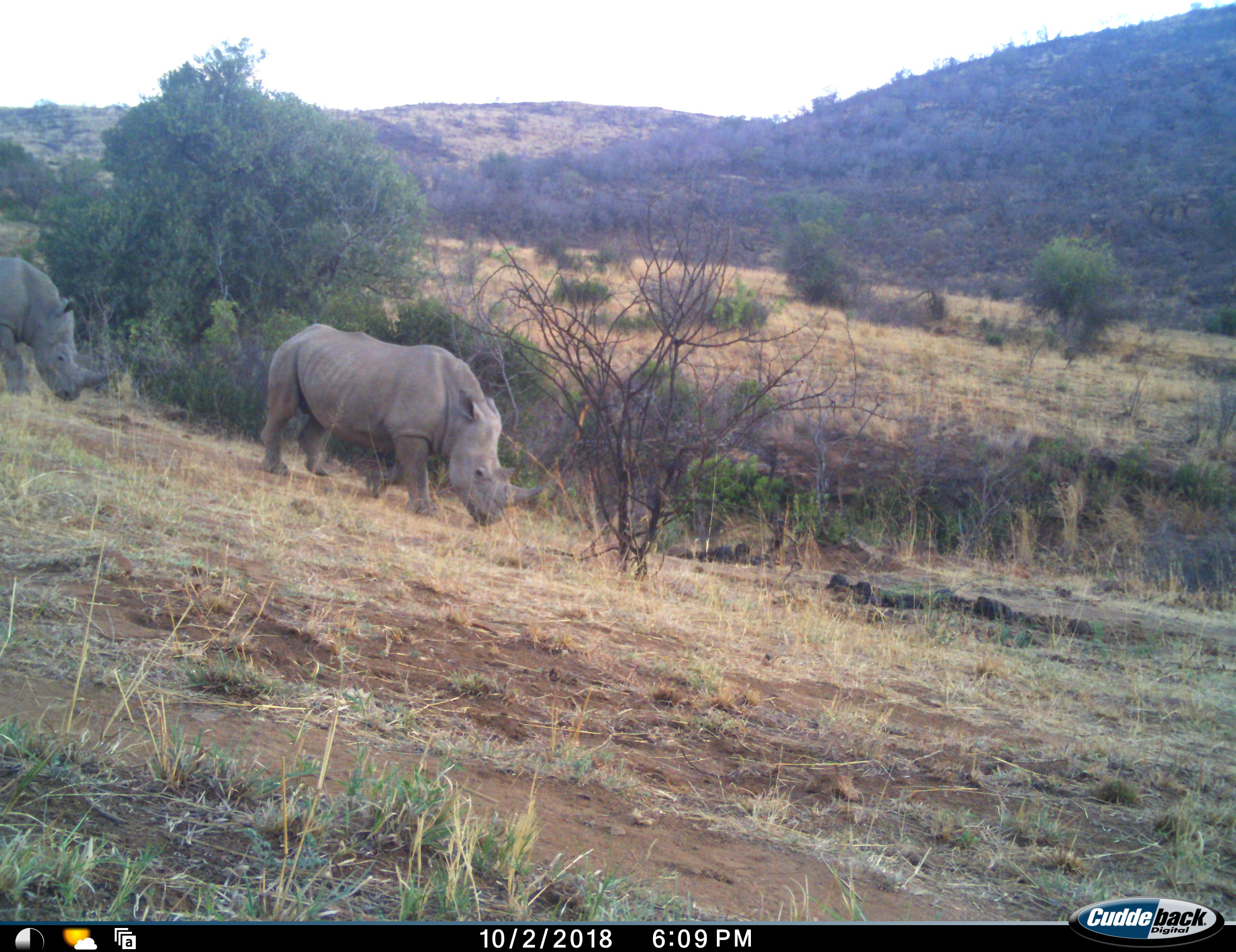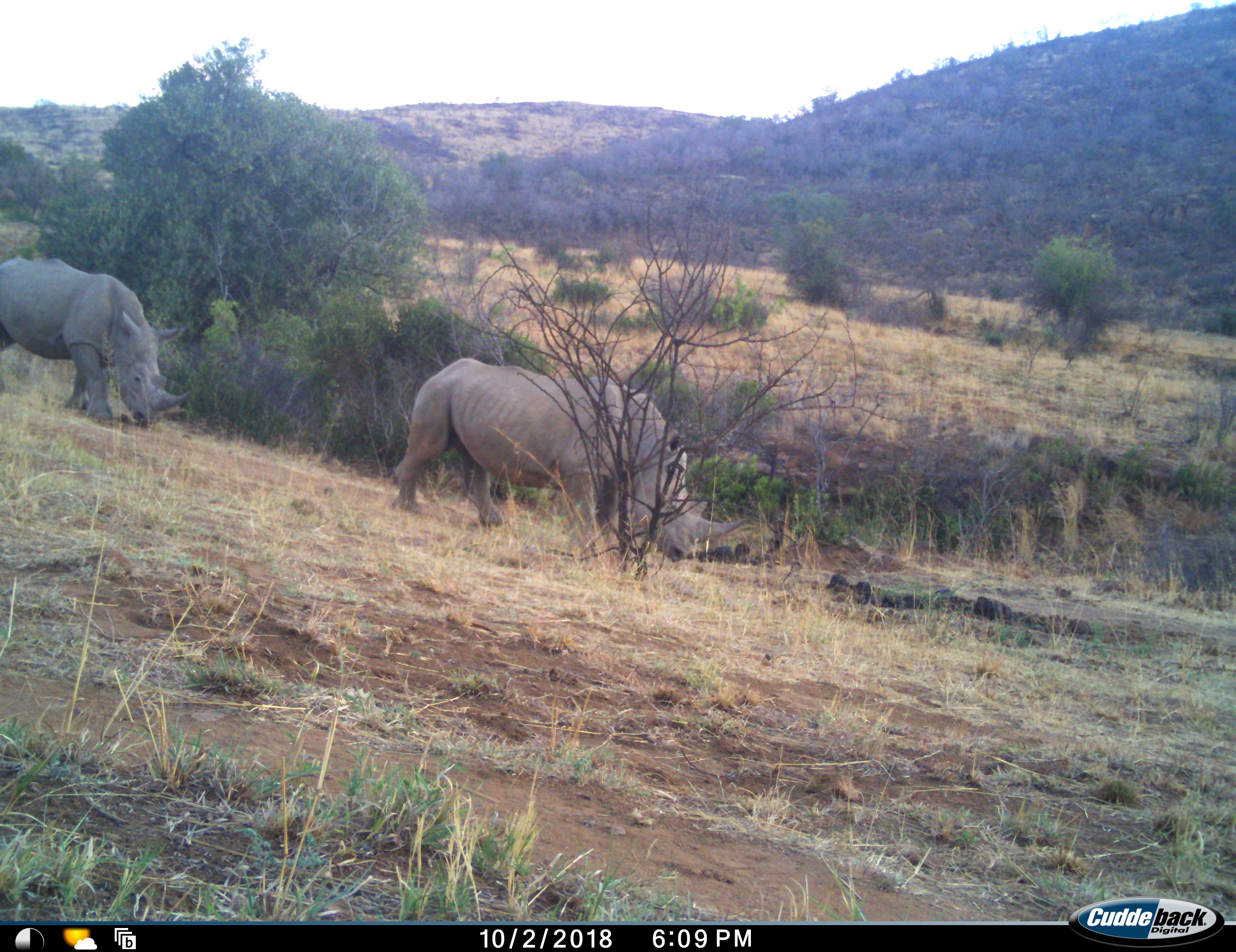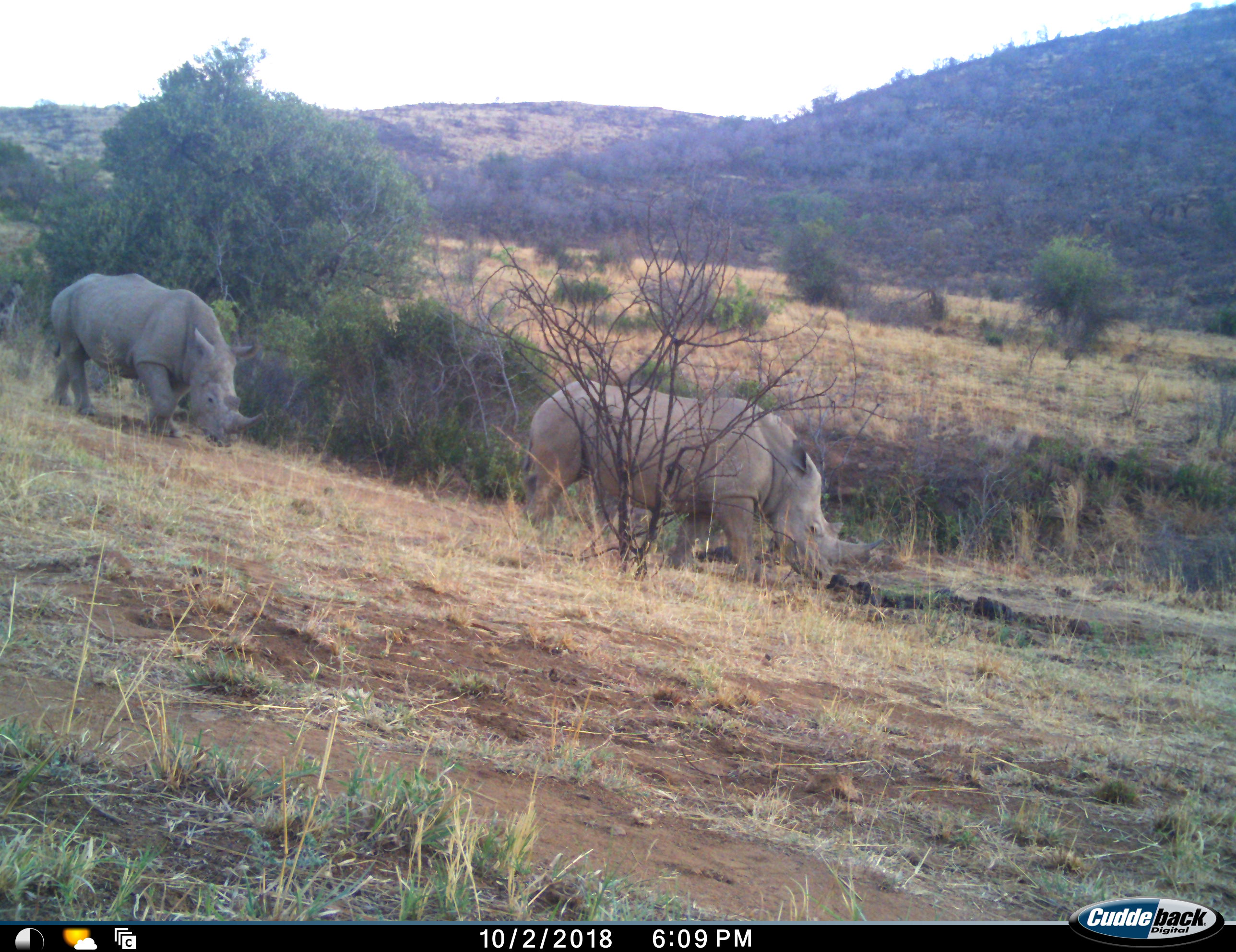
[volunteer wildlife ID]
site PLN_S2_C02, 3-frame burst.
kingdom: Animalia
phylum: Chordata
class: Mammalia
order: Perissodactyla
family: Rhinocerotidae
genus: Ceratotherium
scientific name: Ceratotherium simum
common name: white rhinoceros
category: rhinoceroswhite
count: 2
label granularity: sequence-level